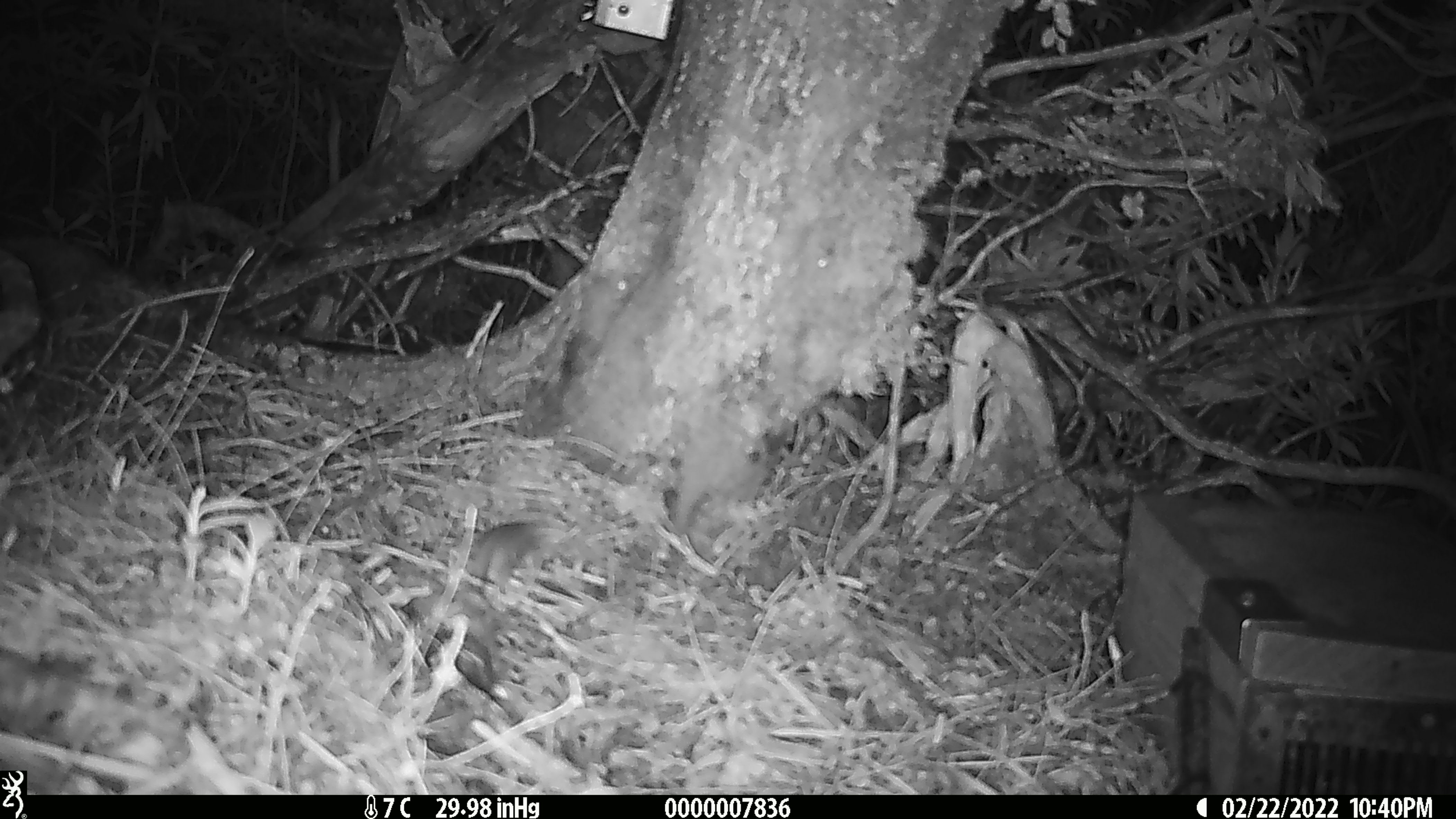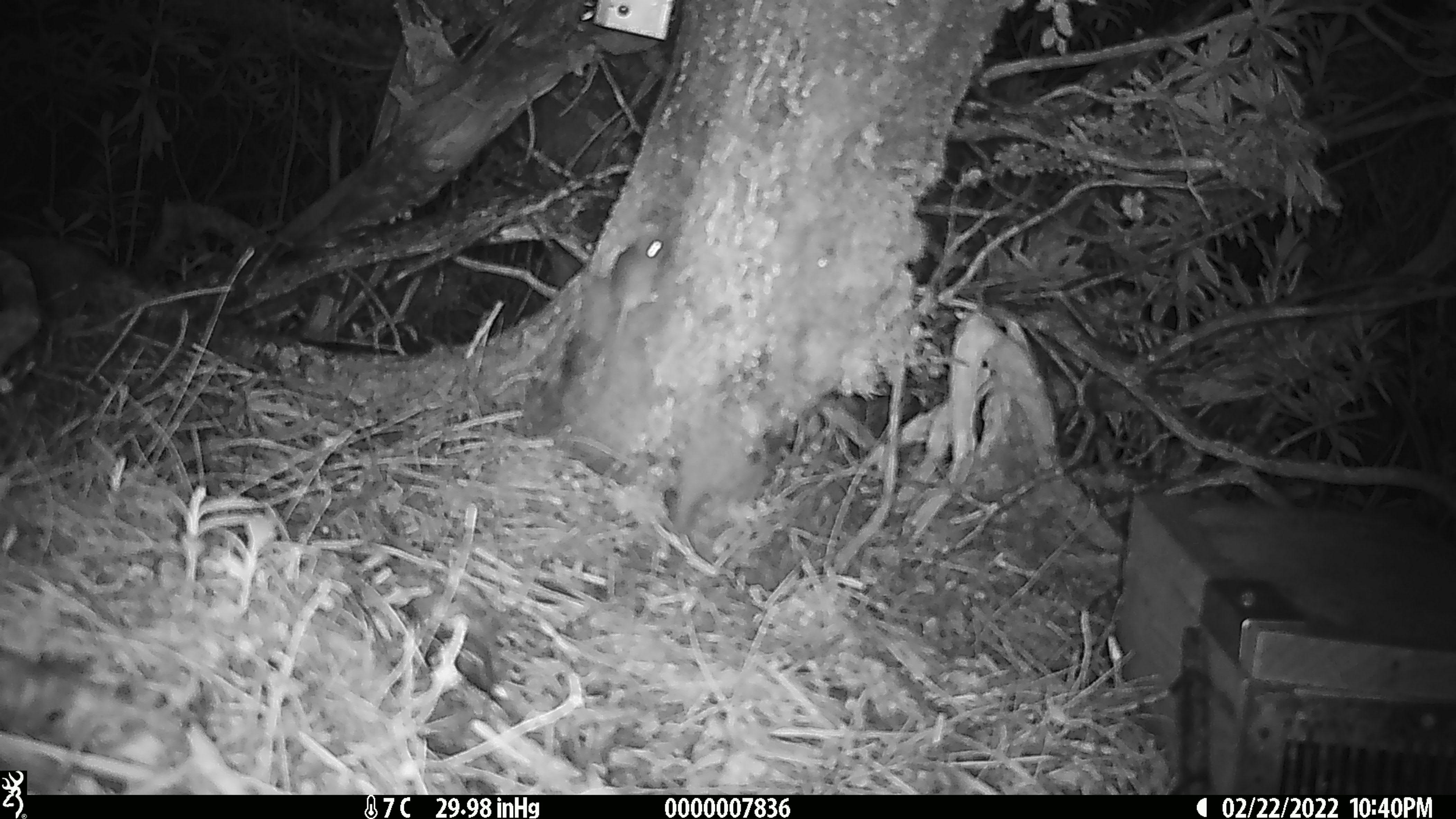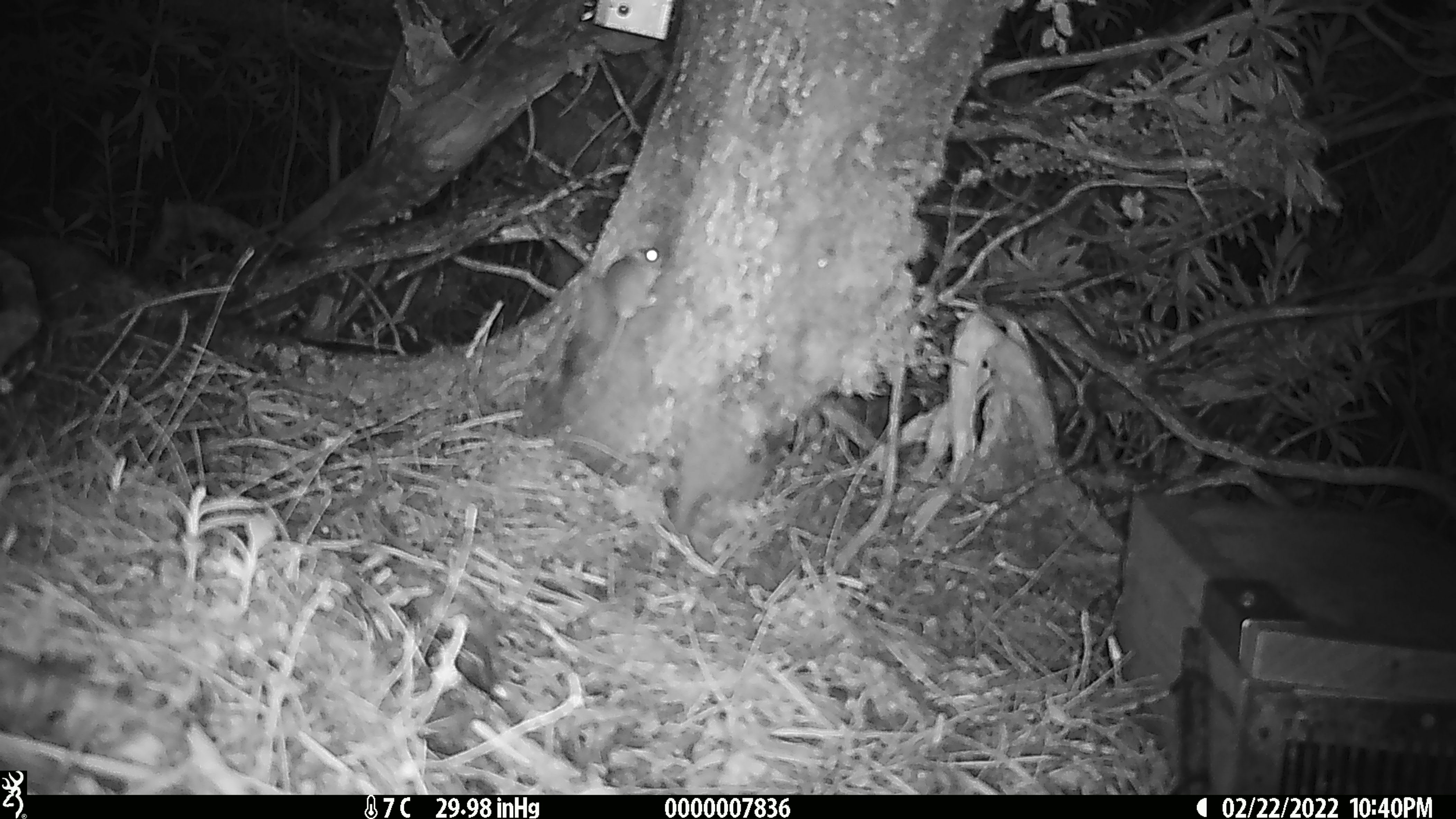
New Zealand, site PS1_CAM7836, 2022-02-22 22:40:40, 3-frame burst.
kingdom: Animalia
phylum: Chordata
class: Mammalia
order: Rodentia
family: Muridae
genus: Mus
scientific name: Mus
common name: mouse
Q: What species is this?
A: Mouse (Mus).